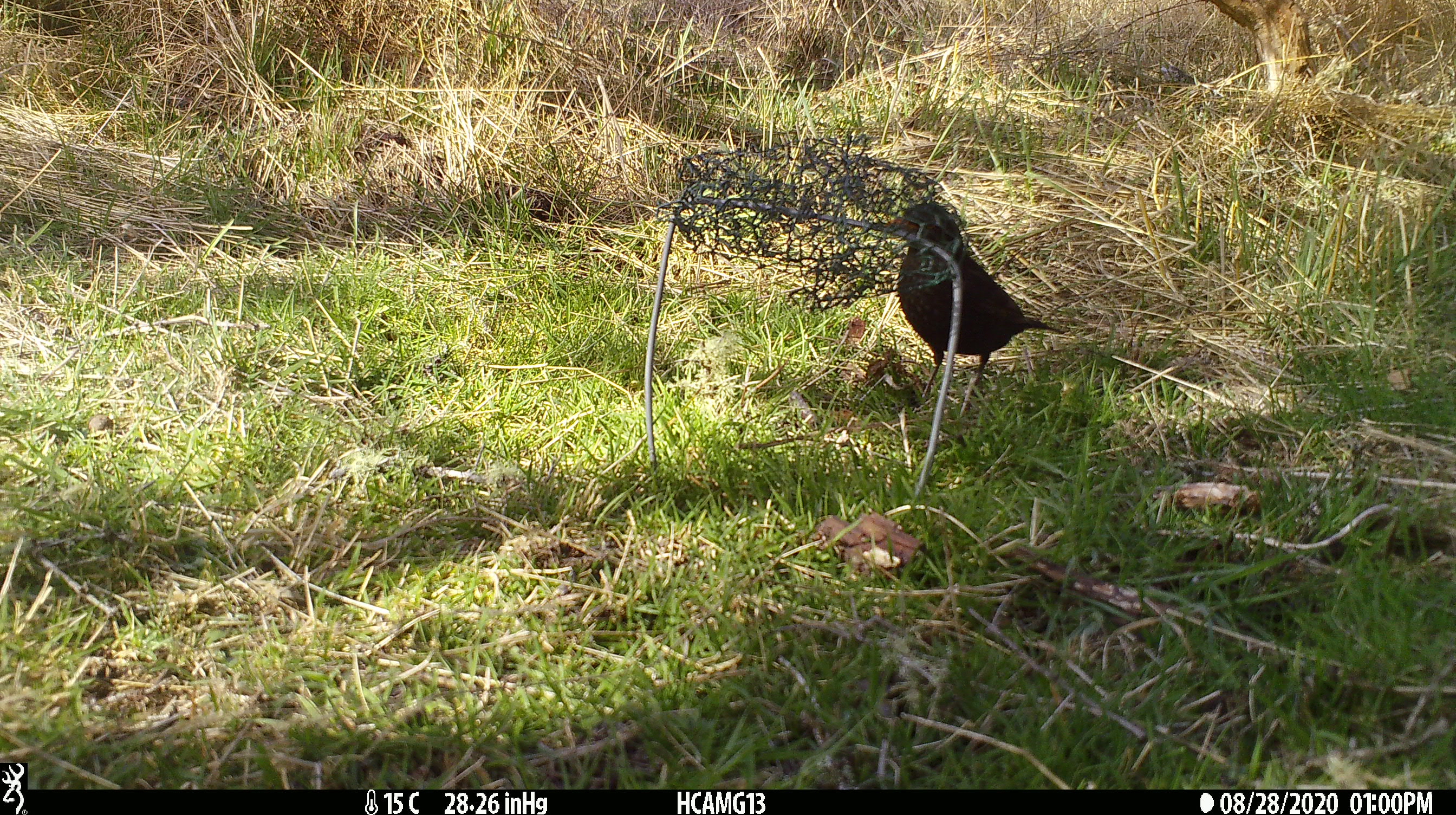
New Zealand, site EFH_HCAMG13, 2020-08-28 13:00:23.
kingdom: Animalia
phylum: Chordata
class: Aves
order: Passeriformes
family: Turdidae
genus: Turdus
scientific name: Turdus merula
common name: eurasian blackbird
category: blackbird